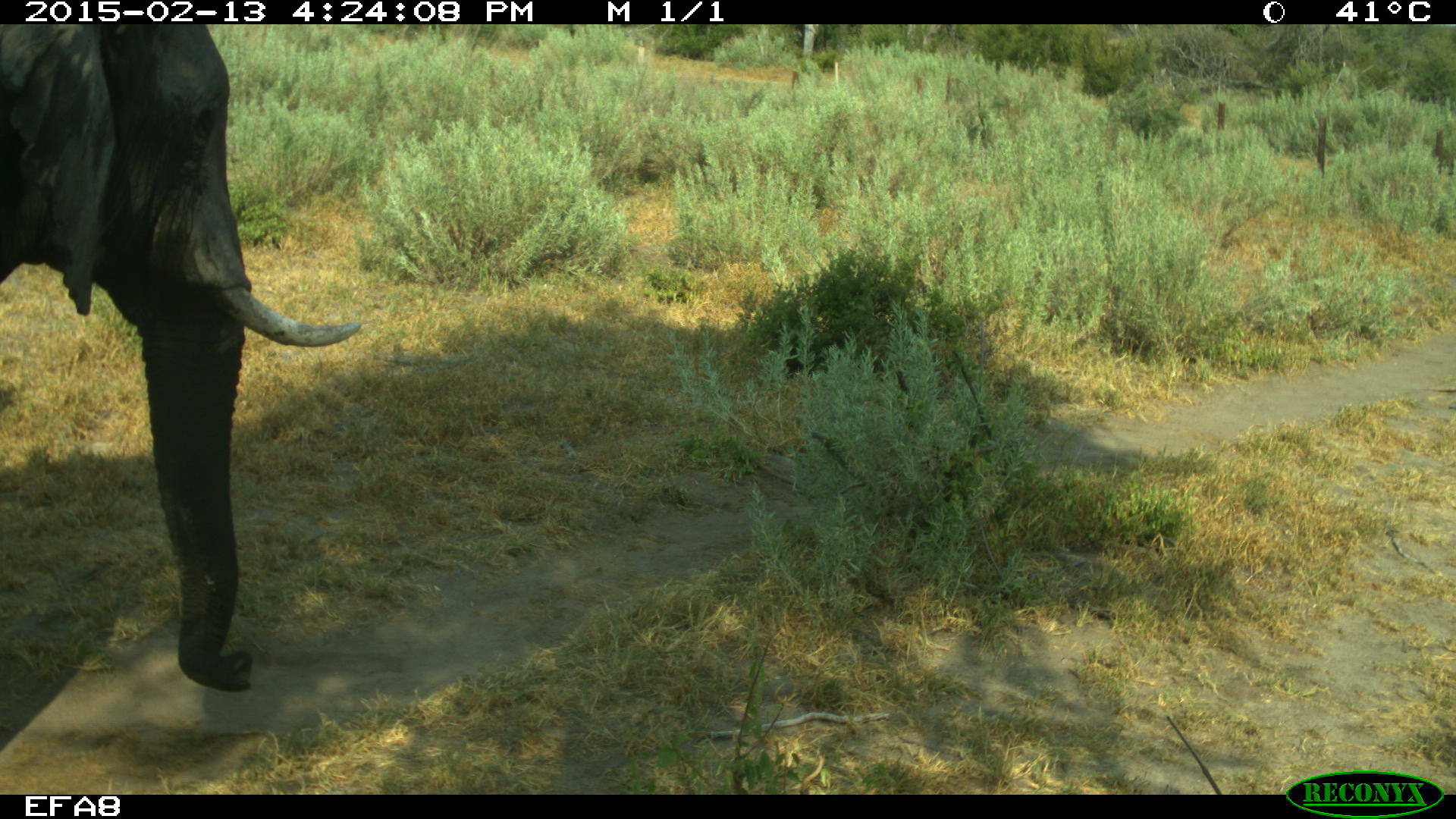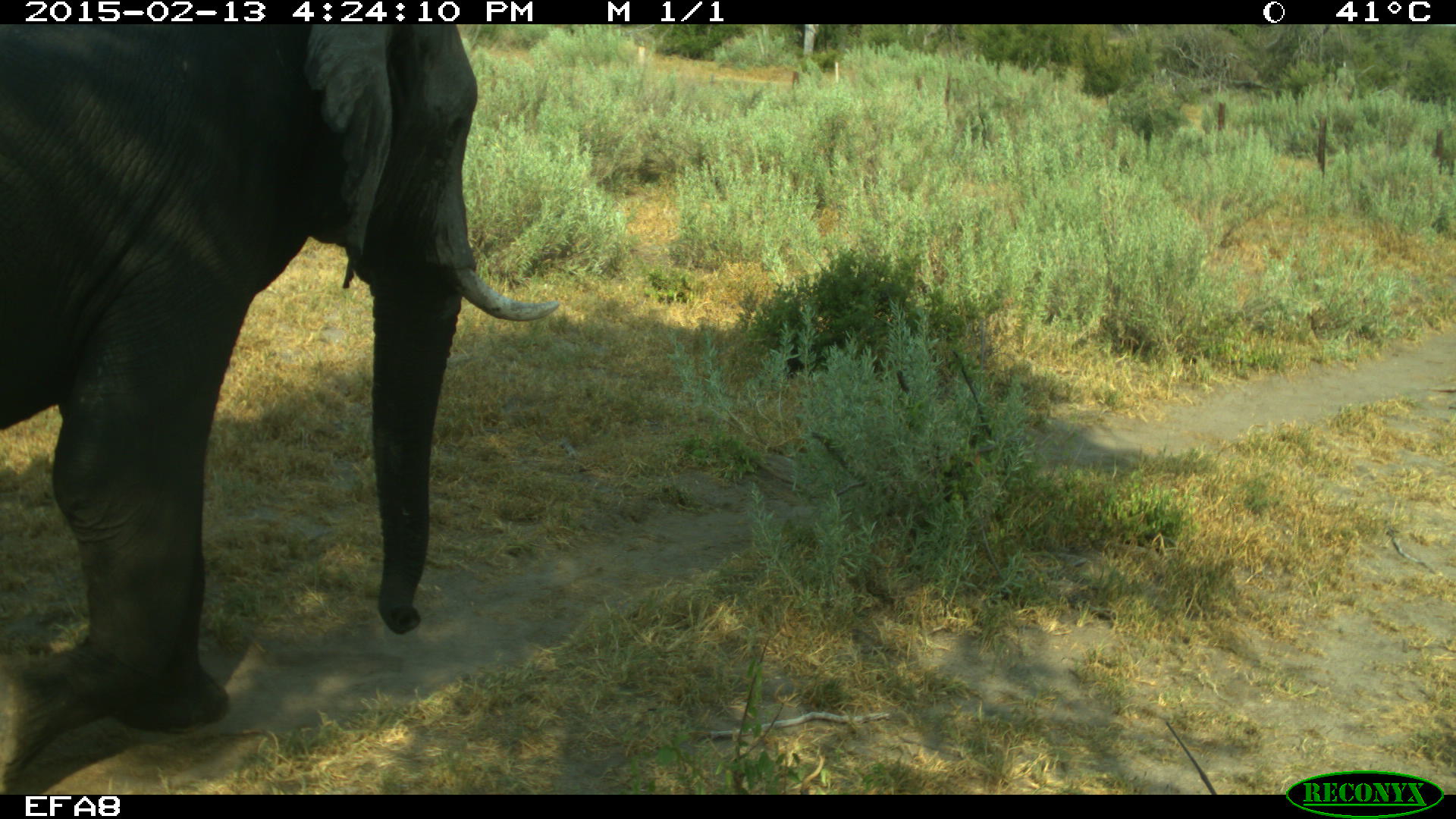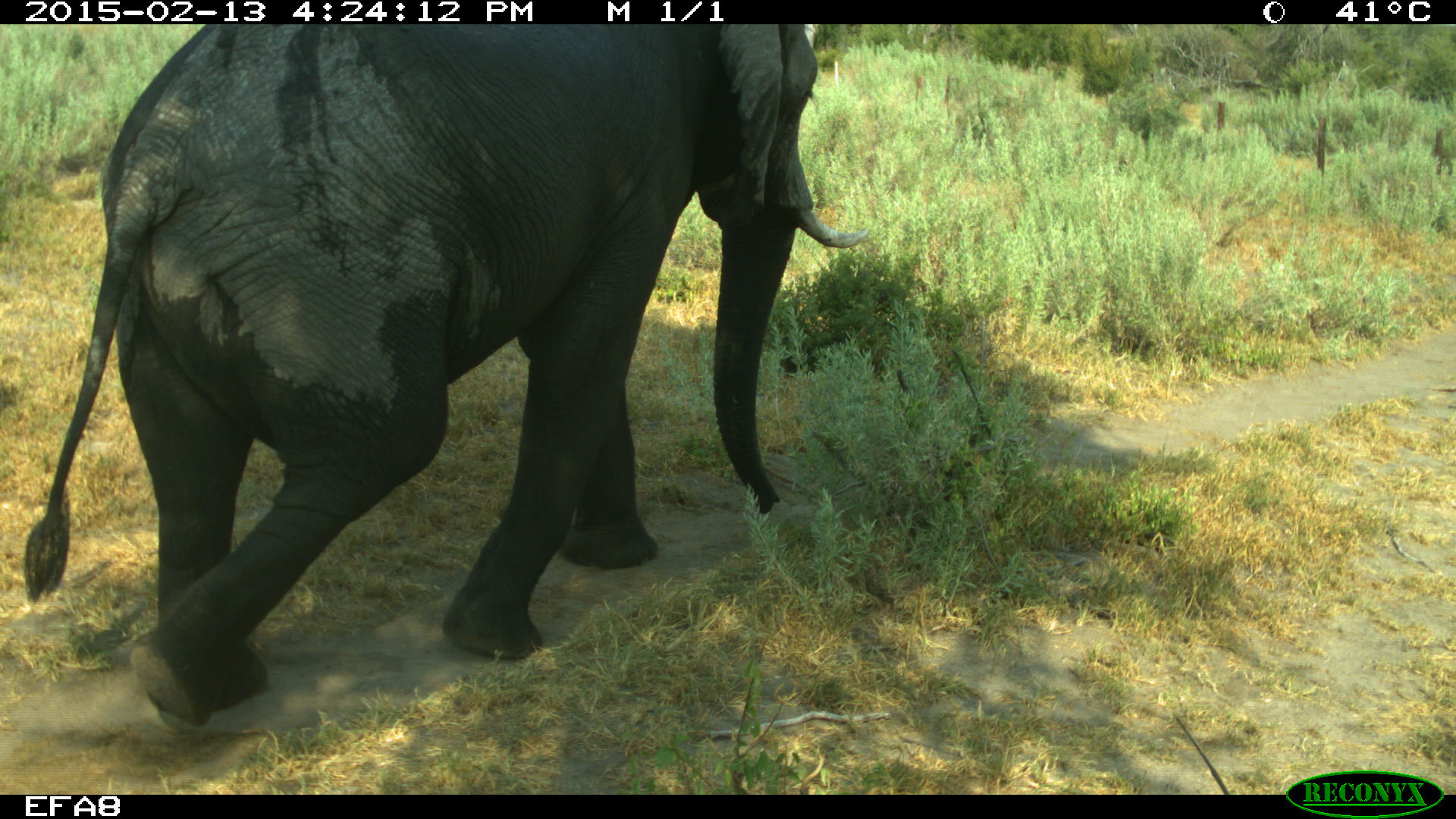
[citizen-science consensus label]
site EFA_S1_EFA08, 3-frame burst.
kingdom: Animalia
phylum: Chordata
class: Mammalia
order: Proboscidea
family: Elephantidae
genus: Loxodonta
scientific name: Loxodonta africana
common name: african bush elephant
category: elephant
Elephant (african bush elephant) (Loxodonta africana), count 1. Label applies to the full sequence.